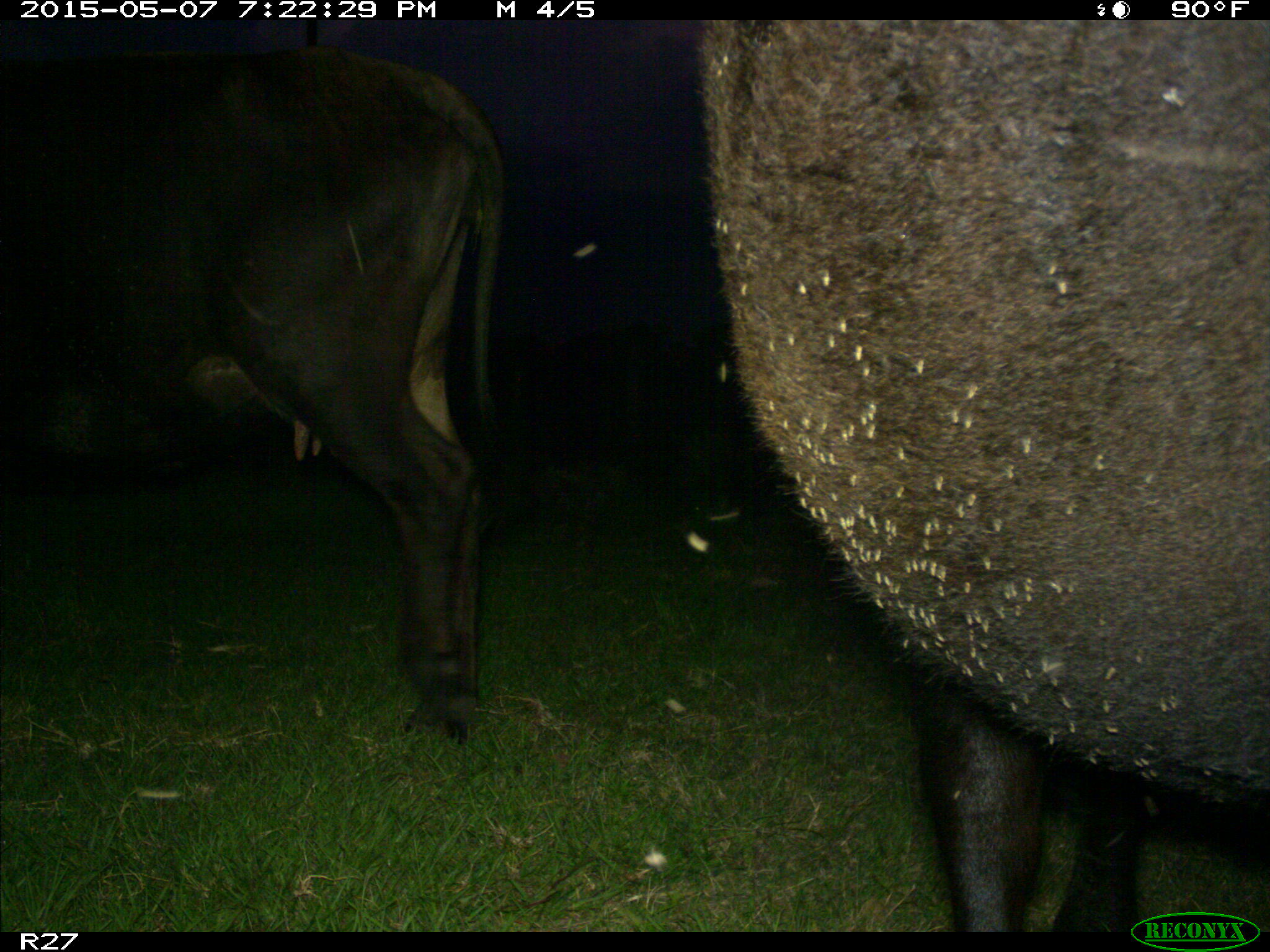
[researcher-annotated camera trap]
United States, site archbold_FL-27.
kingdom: Animalia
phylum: Chordata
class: Mammalia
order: Artiodactyla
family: Bovidae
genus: Bos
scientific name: Bos taurus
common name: domestic cow